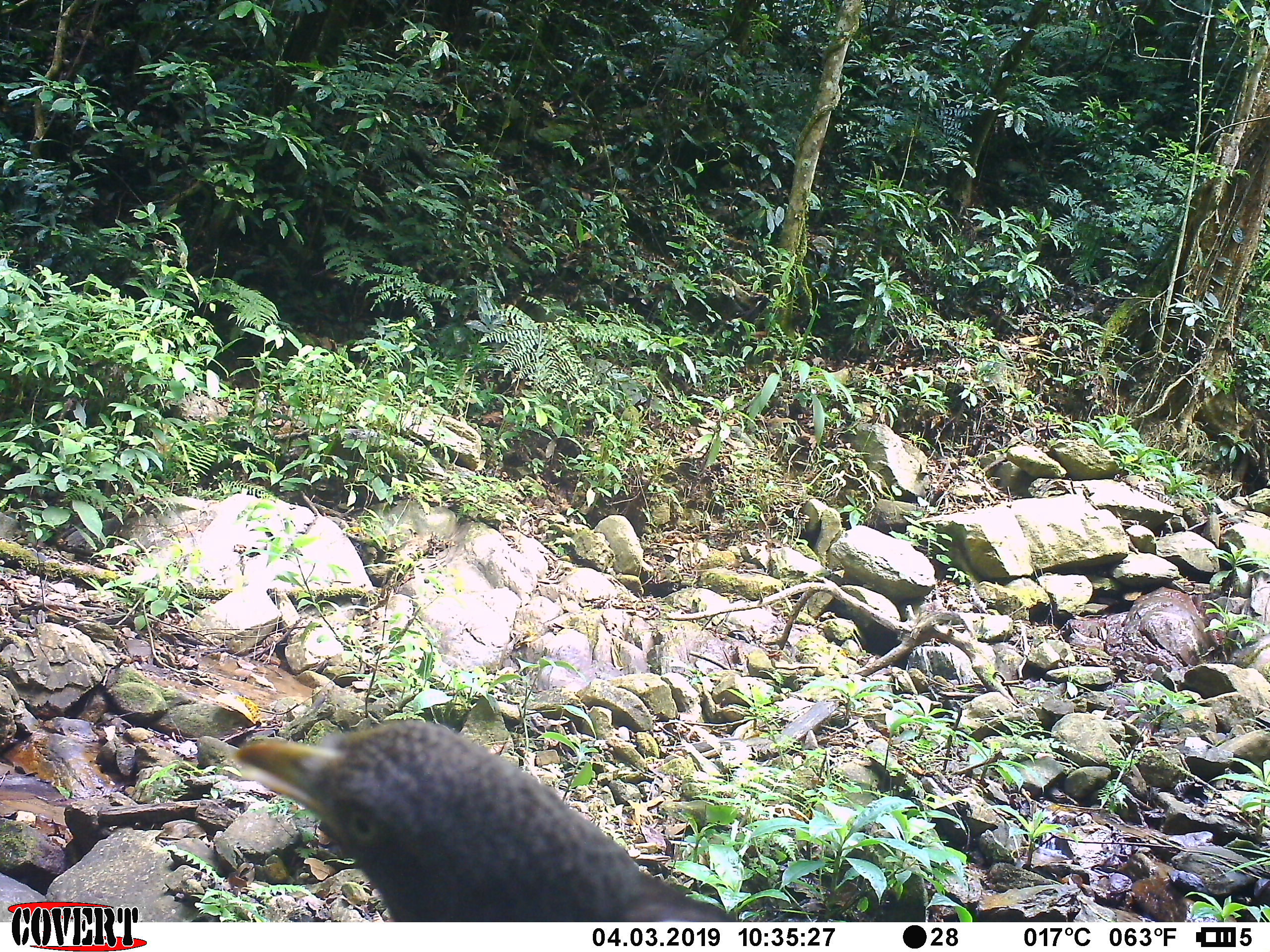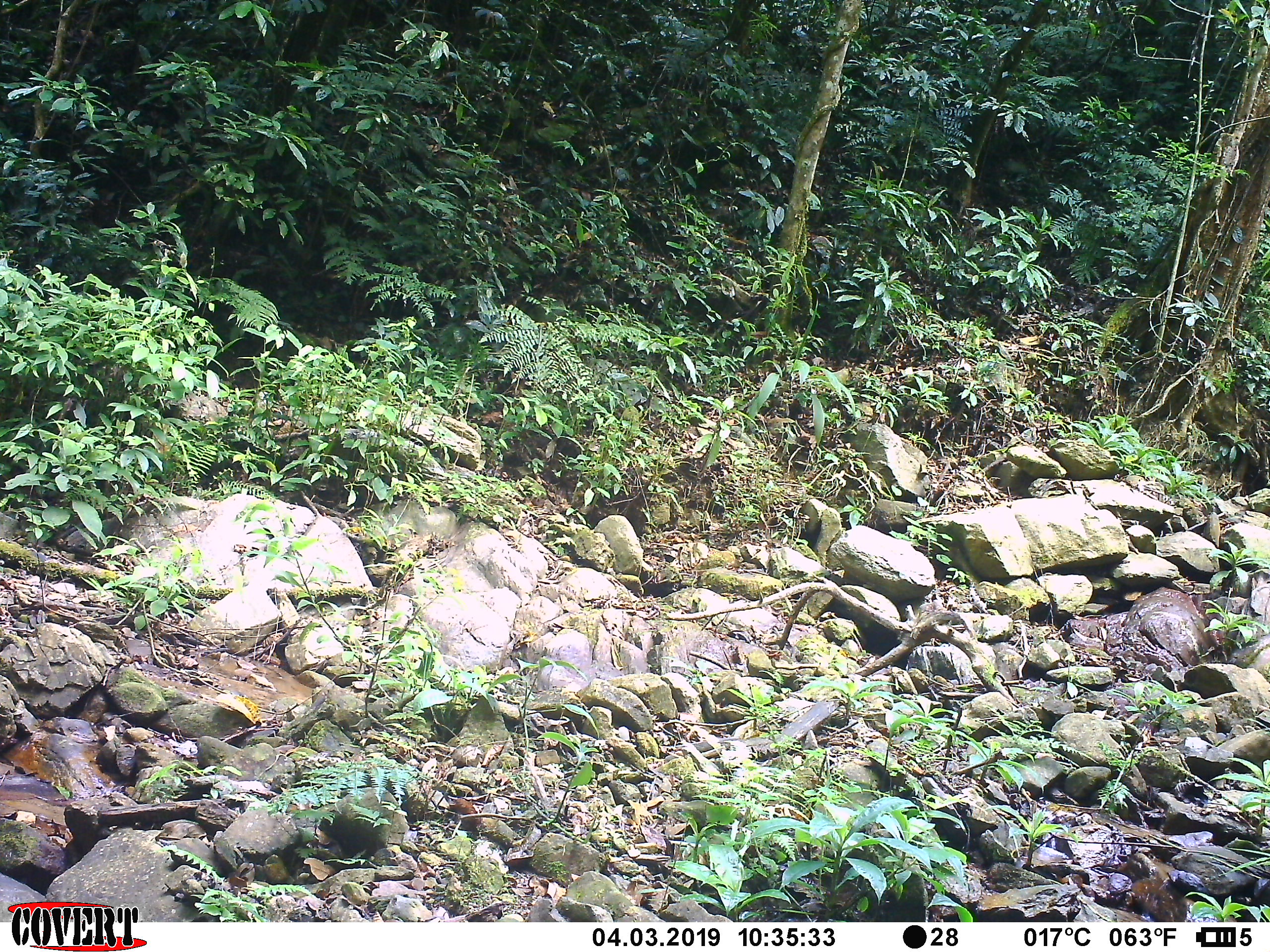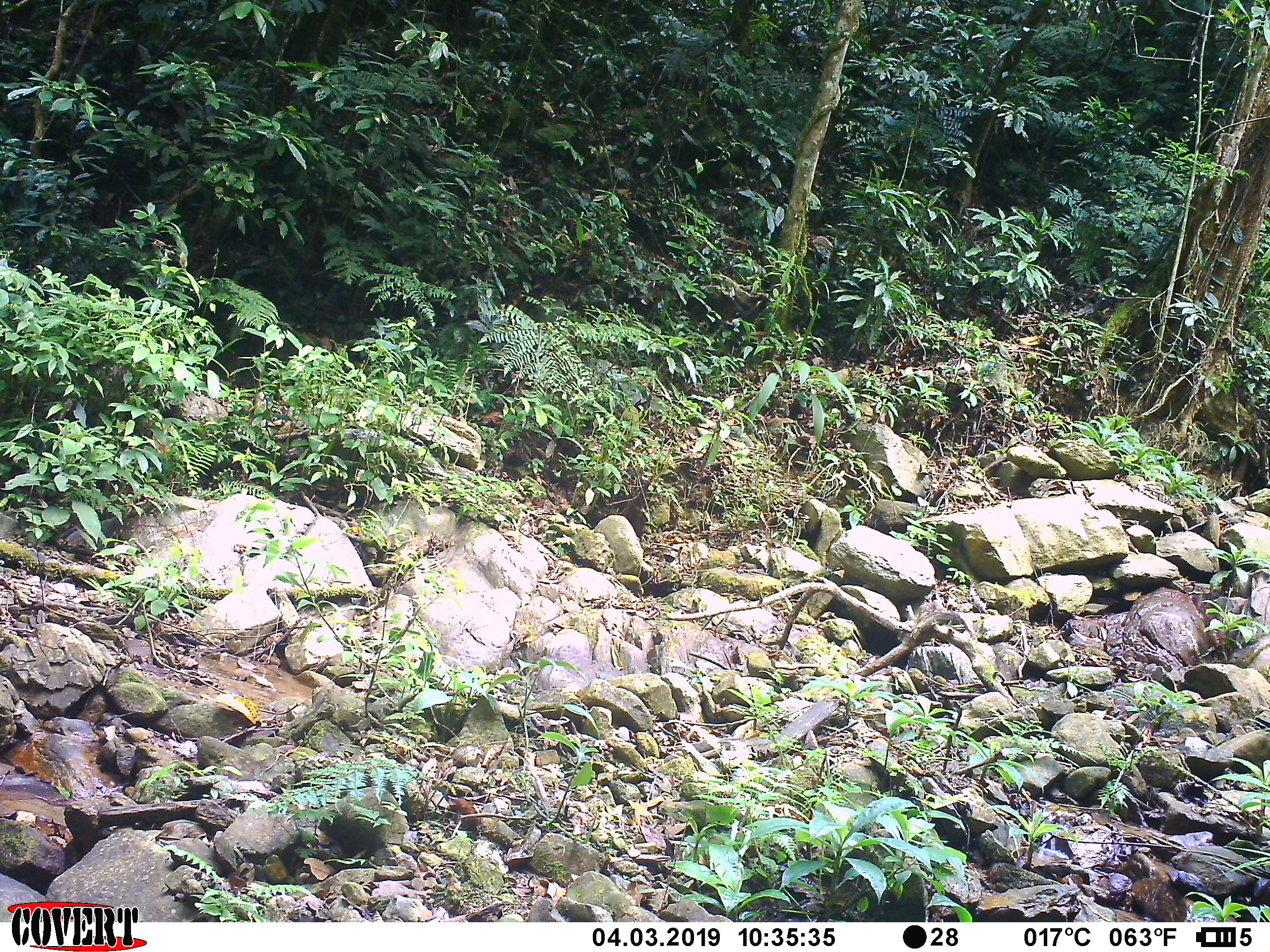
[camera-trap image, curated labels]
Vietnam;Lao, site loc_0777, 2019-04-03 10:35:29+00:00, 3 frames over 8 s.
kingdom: Animalia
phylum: Chordata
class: Aves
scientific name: Aves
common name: bird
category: unidentified bird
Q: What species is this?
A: Unidentified bird (bird) (Aves).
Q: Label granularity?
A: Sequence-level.